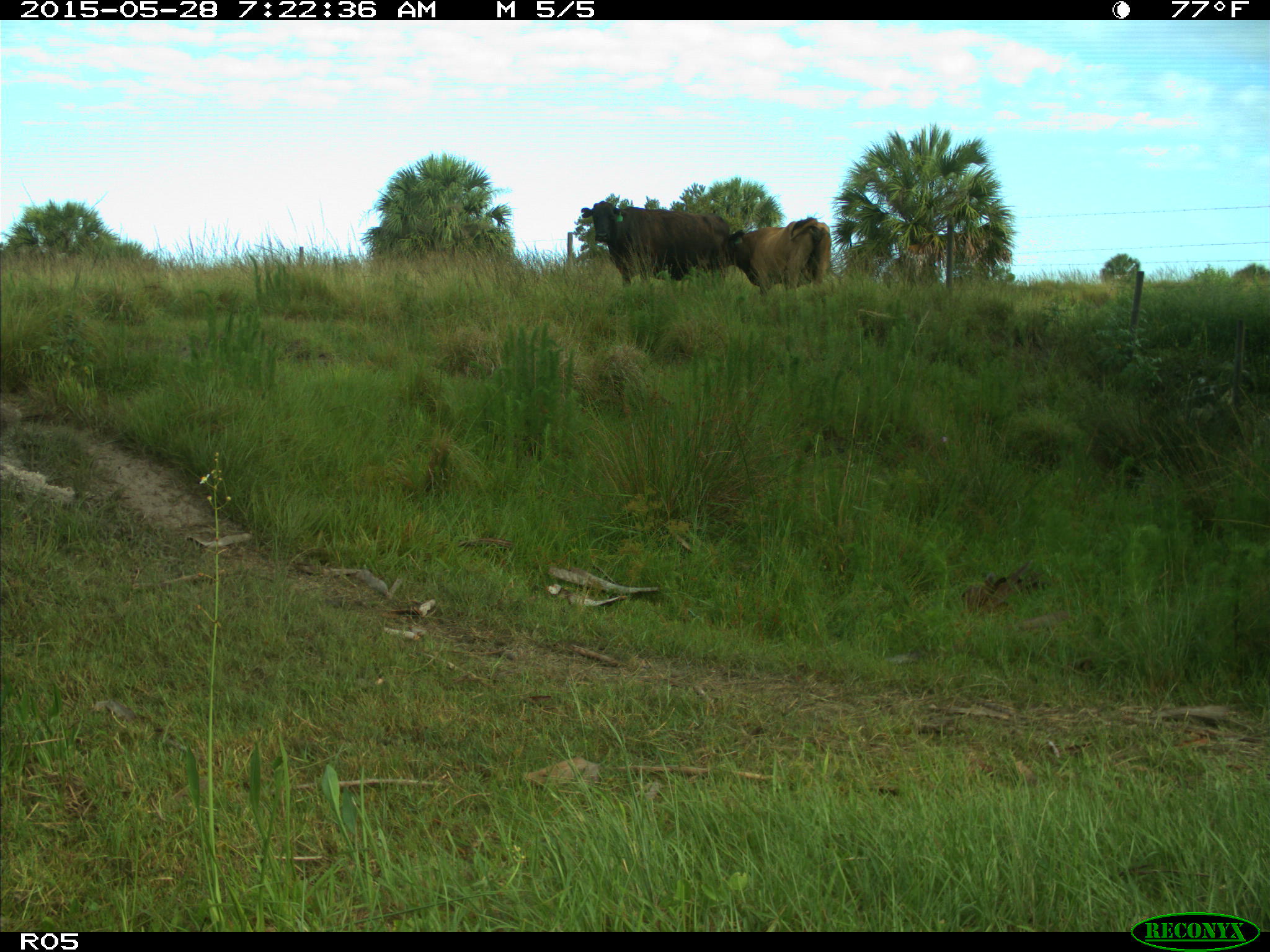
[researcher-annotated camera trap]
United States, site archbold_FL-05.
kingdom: Animalia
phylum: Chordata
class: Mammalia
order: Artiodactyla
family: Bovidae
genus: Bos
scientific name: Bos taurus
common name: domestic cow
Bos taurus (domestic cow).